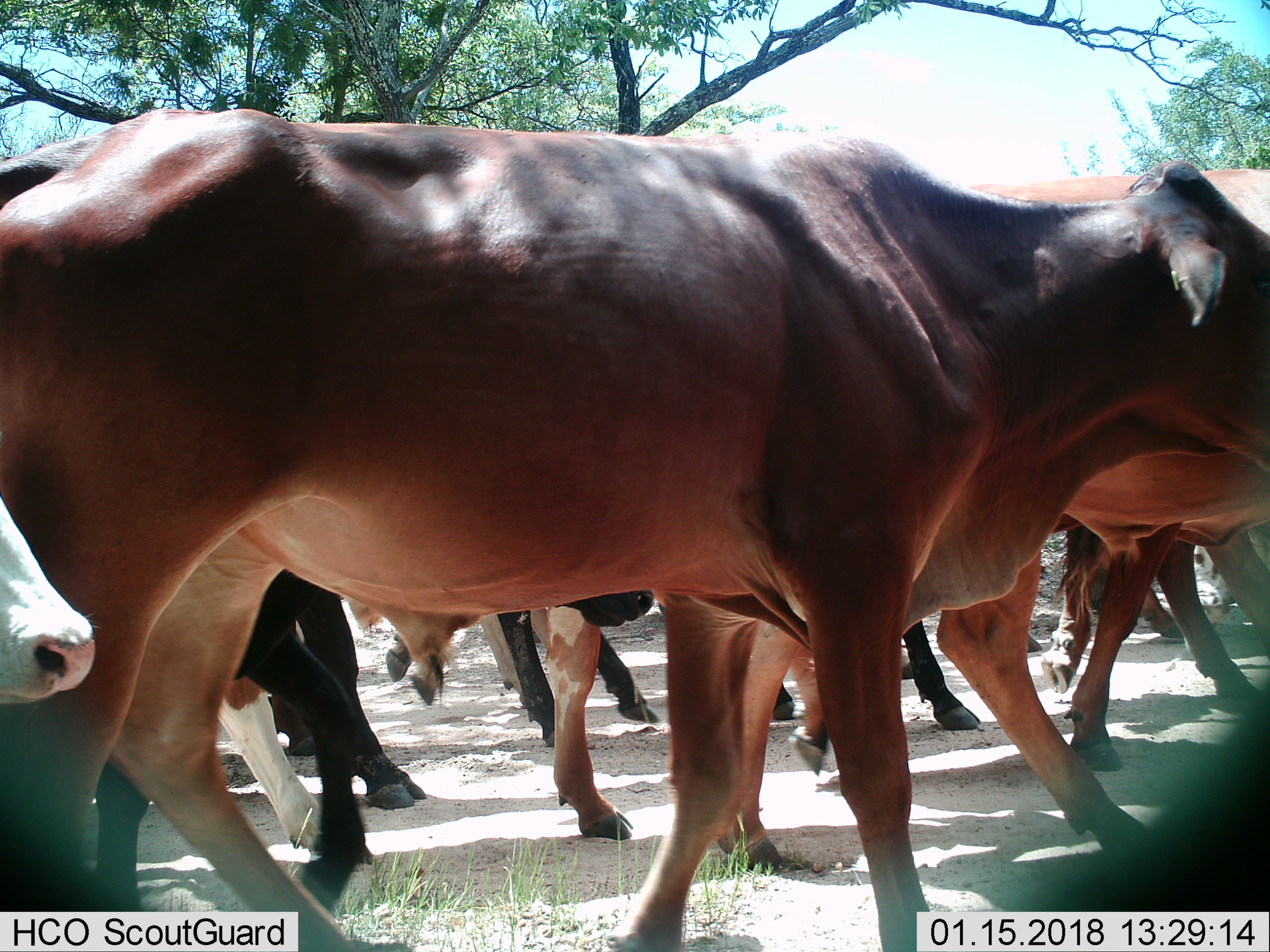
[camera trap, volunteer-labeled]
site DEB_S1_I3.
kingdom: Animalia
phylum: Chordata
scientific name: Vertebrata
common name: domestic animal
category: domesticanimal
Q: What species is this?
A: Domesticanimal (domestic animal) (Vertebrata).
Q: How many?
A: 11-50.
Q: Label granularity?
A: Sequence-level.